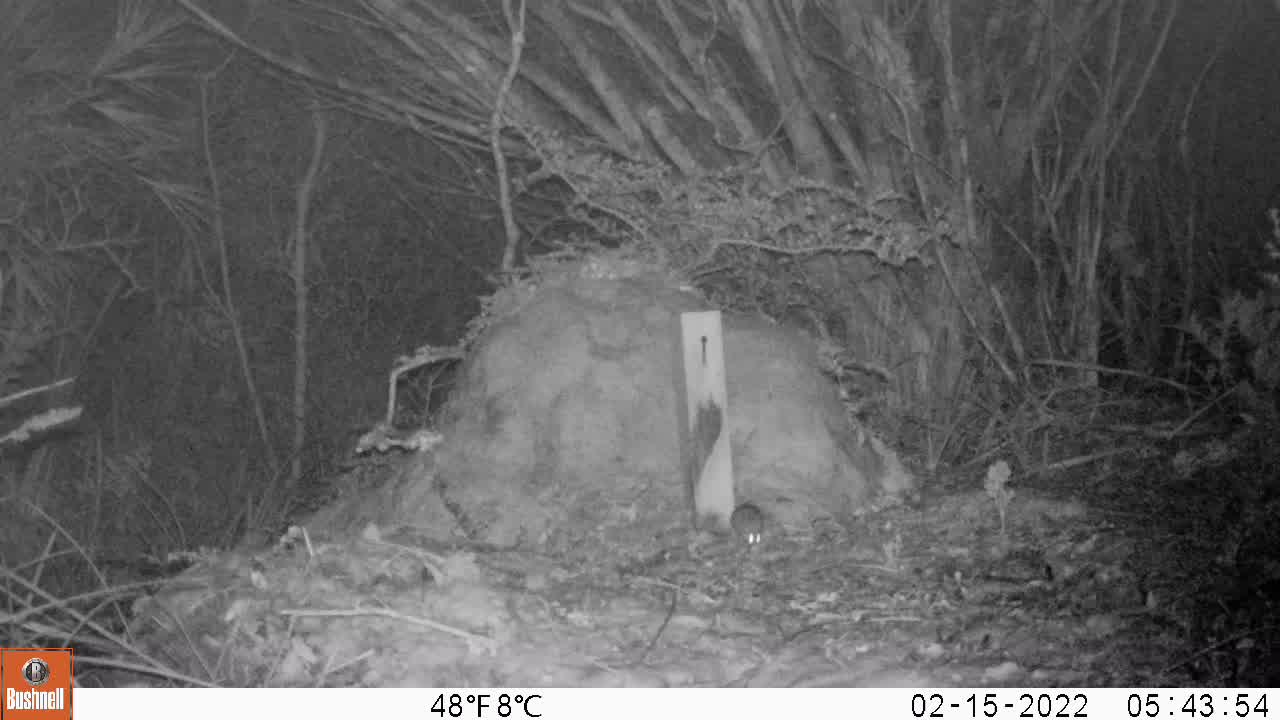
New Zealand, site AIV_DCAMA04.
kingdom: Animalia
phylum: Chordata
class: Mammalia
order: Rodentia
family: Muridae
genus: Mus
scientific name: Mus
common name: mouse